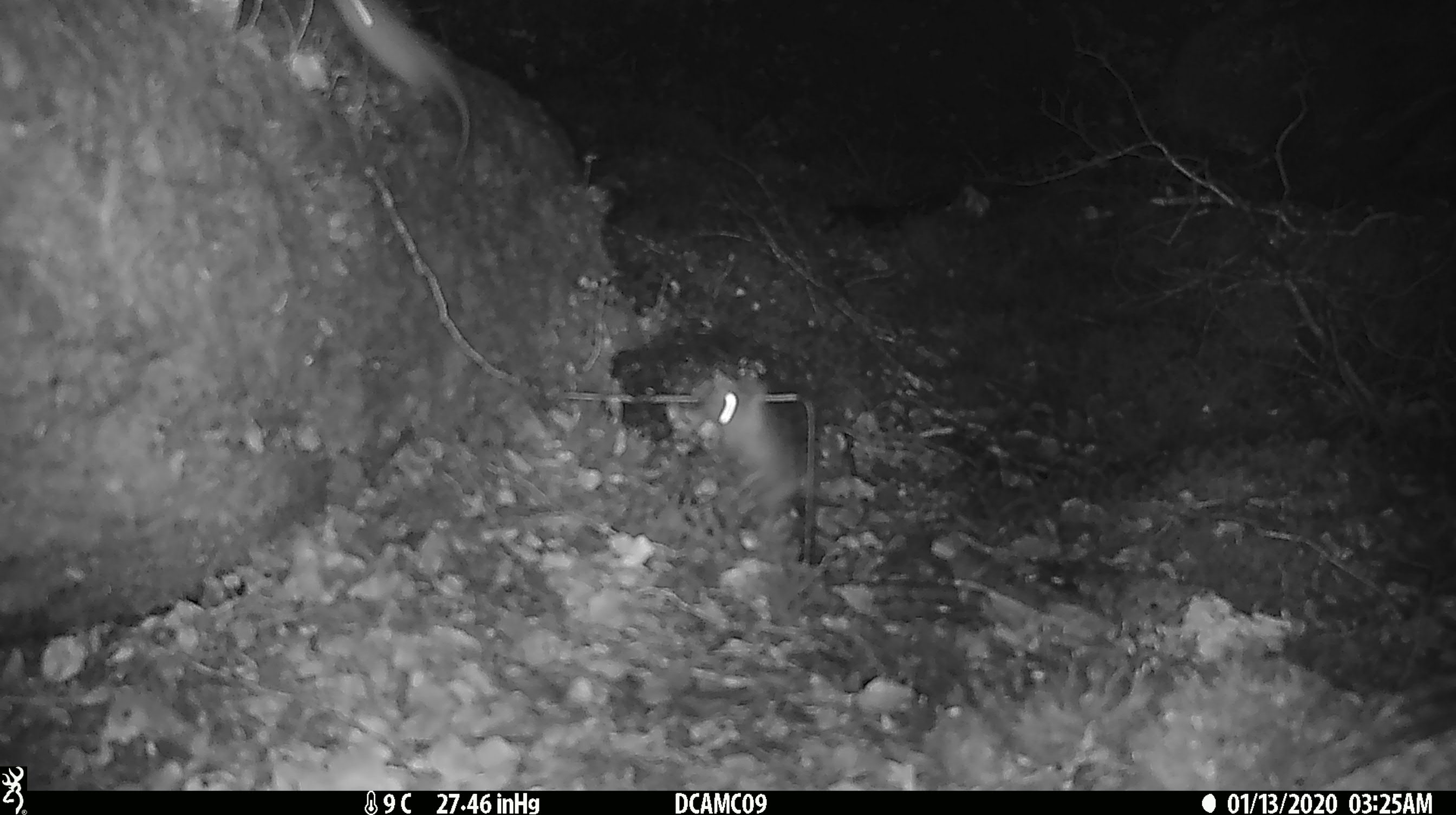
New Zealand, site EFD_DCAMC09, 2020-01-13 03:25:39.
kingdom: Animalia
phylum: Chordata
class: Mammalia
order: Rodentia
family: Muridae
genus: Mus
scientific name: Mus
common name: mouse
Mouse (Mus).